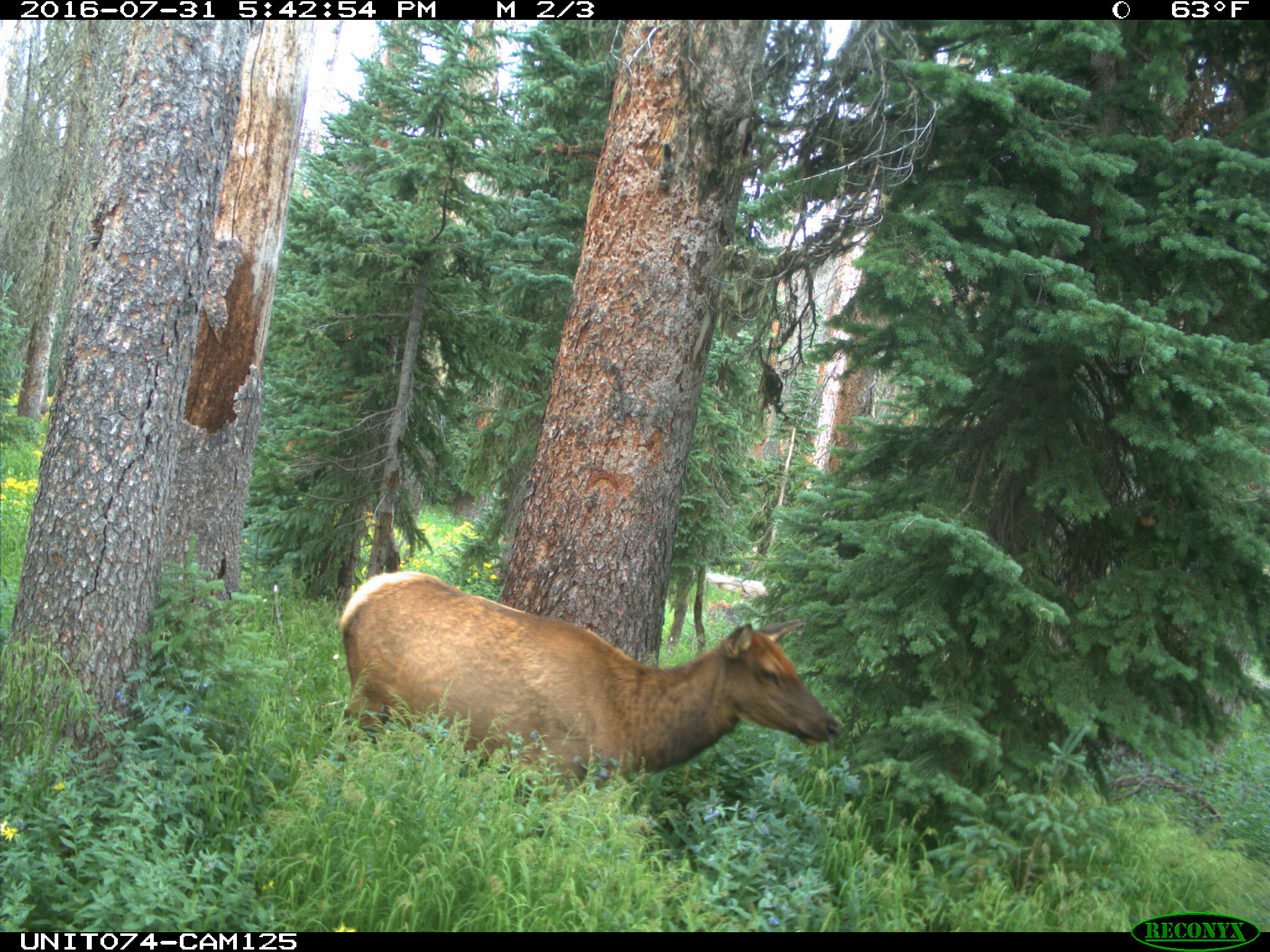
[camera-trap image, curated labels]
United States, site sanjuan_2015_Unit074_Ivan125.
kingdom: Animalia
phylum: Chordata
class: Mammalia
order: Artiodactyla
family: Cervidae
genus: Cervus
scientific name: Cervus elaphus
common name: red deer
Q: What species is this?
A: Cervus elaphus (red deer).